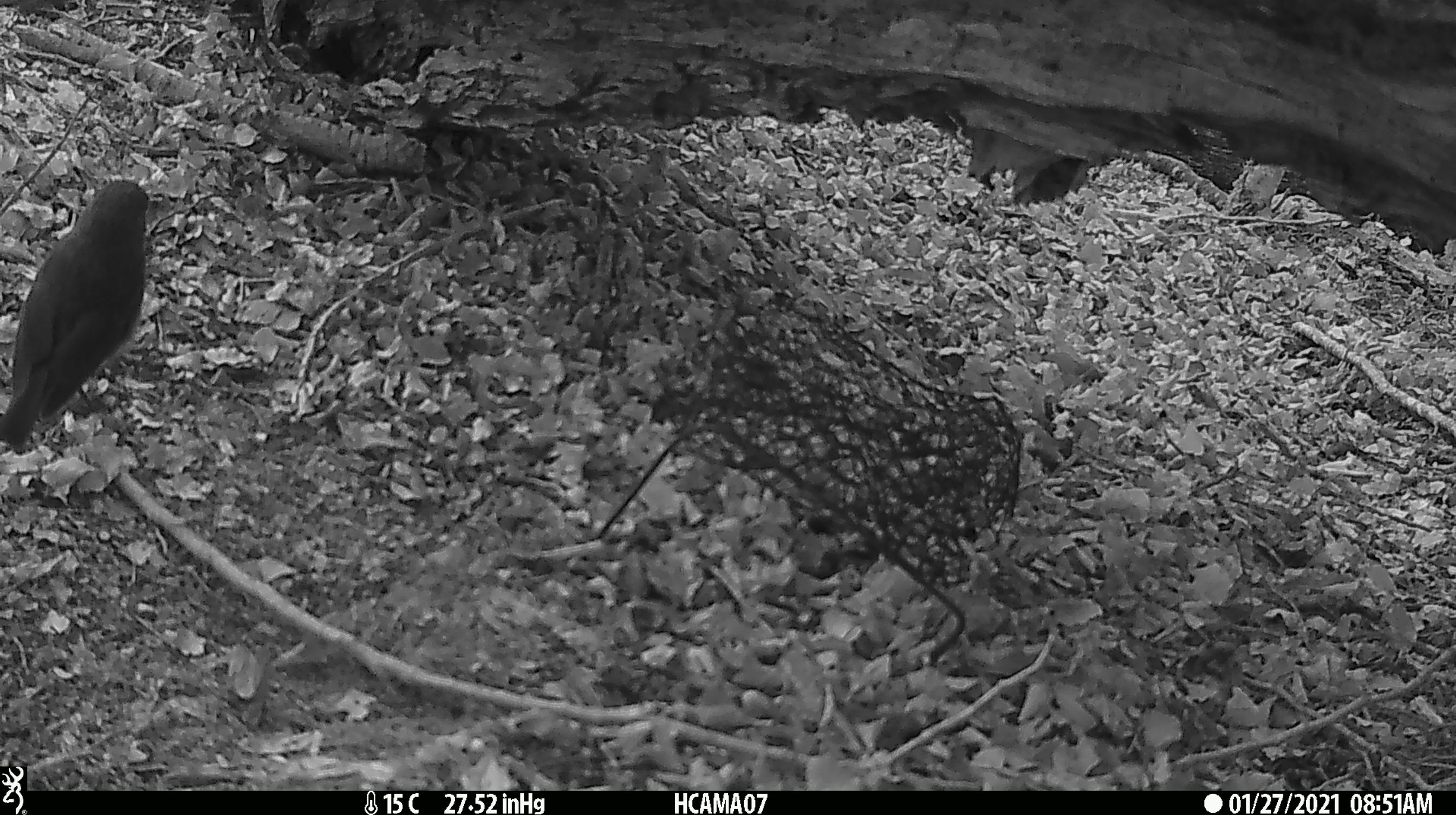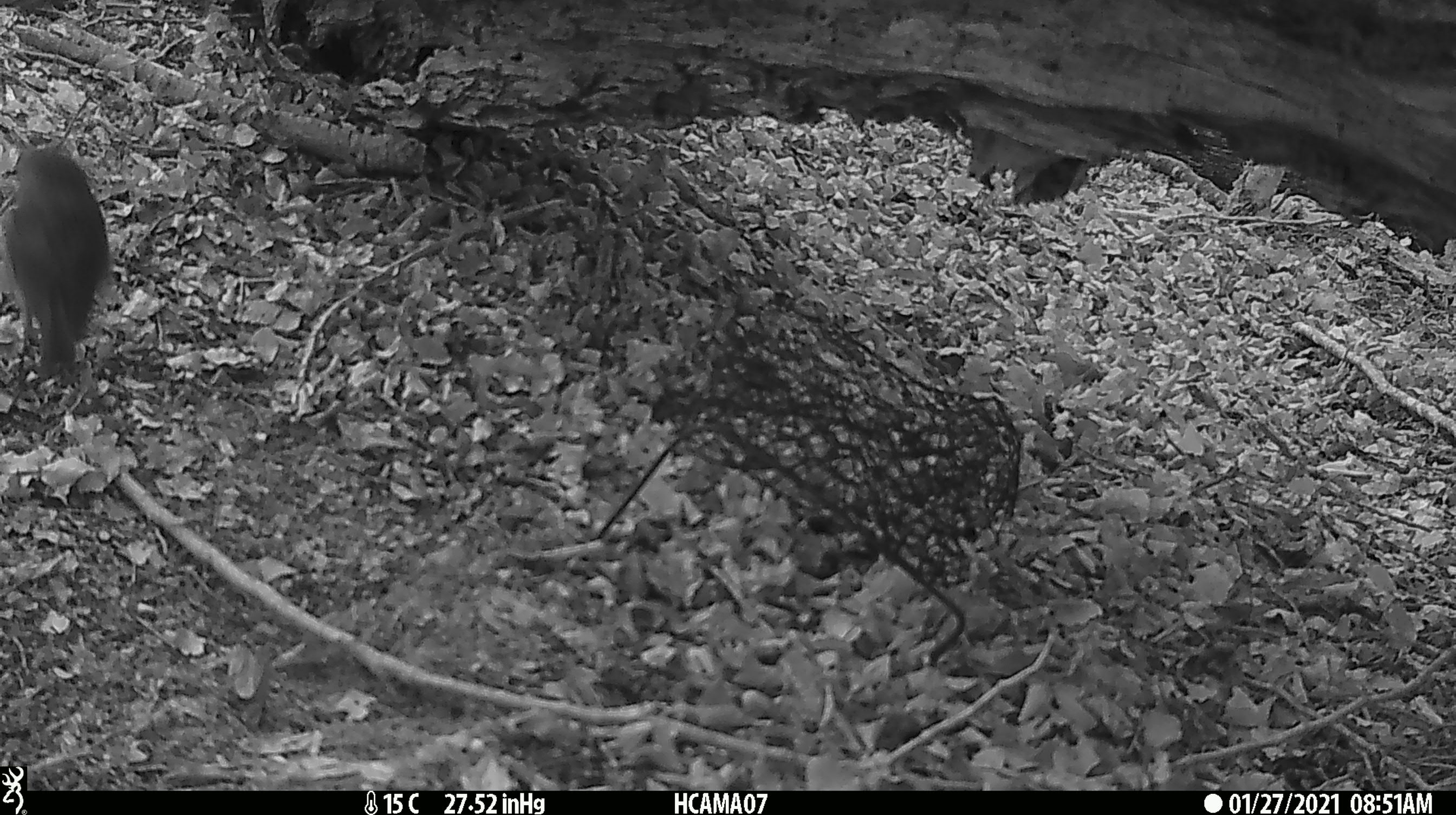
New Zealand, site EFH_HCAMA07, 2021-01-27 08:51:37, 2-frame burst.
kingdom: Animalia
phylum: Chordata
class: Aves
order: Passeriformes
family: Petroicidae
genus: Petroica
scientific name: Petroica australis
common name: new zealand robin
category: robin